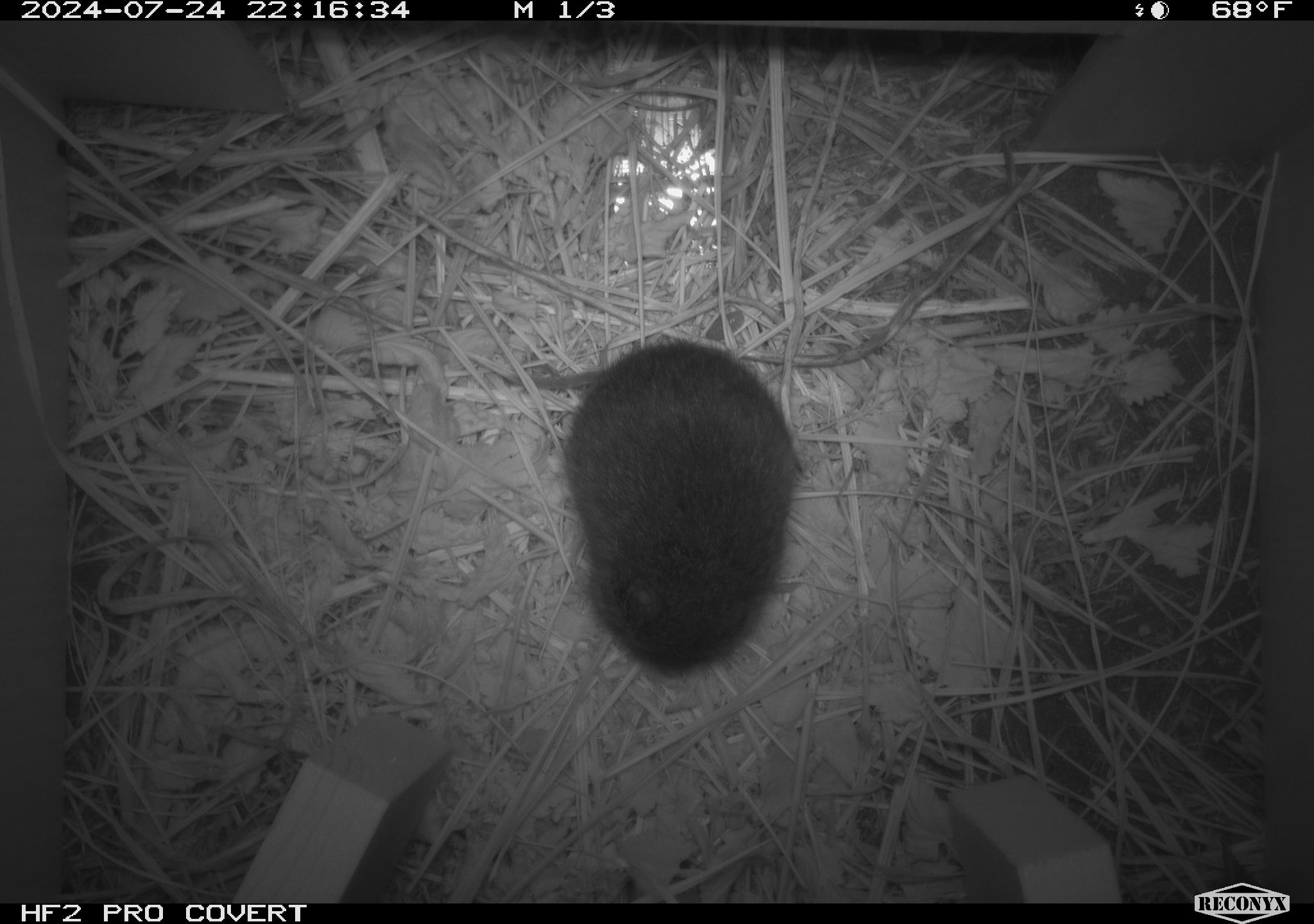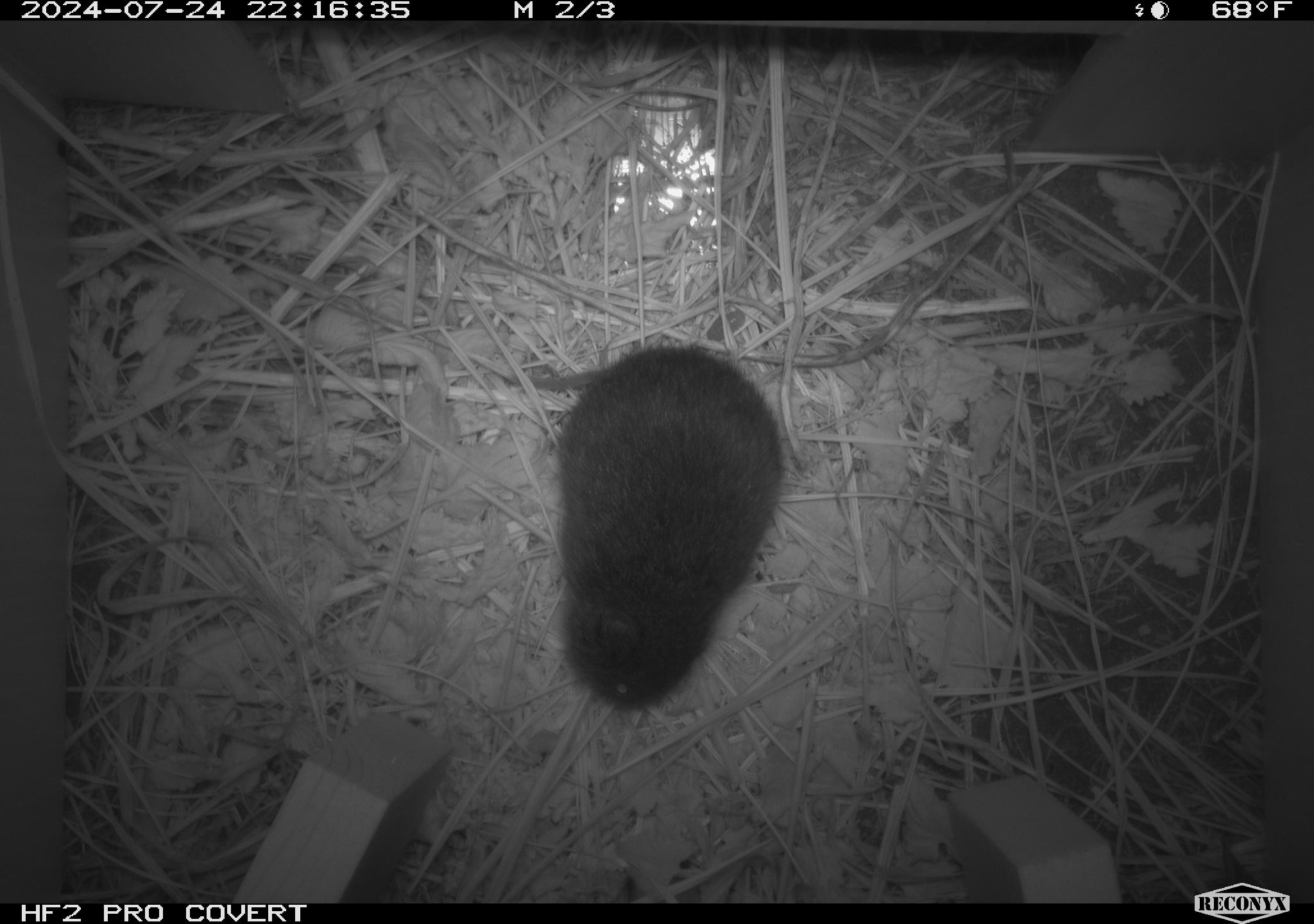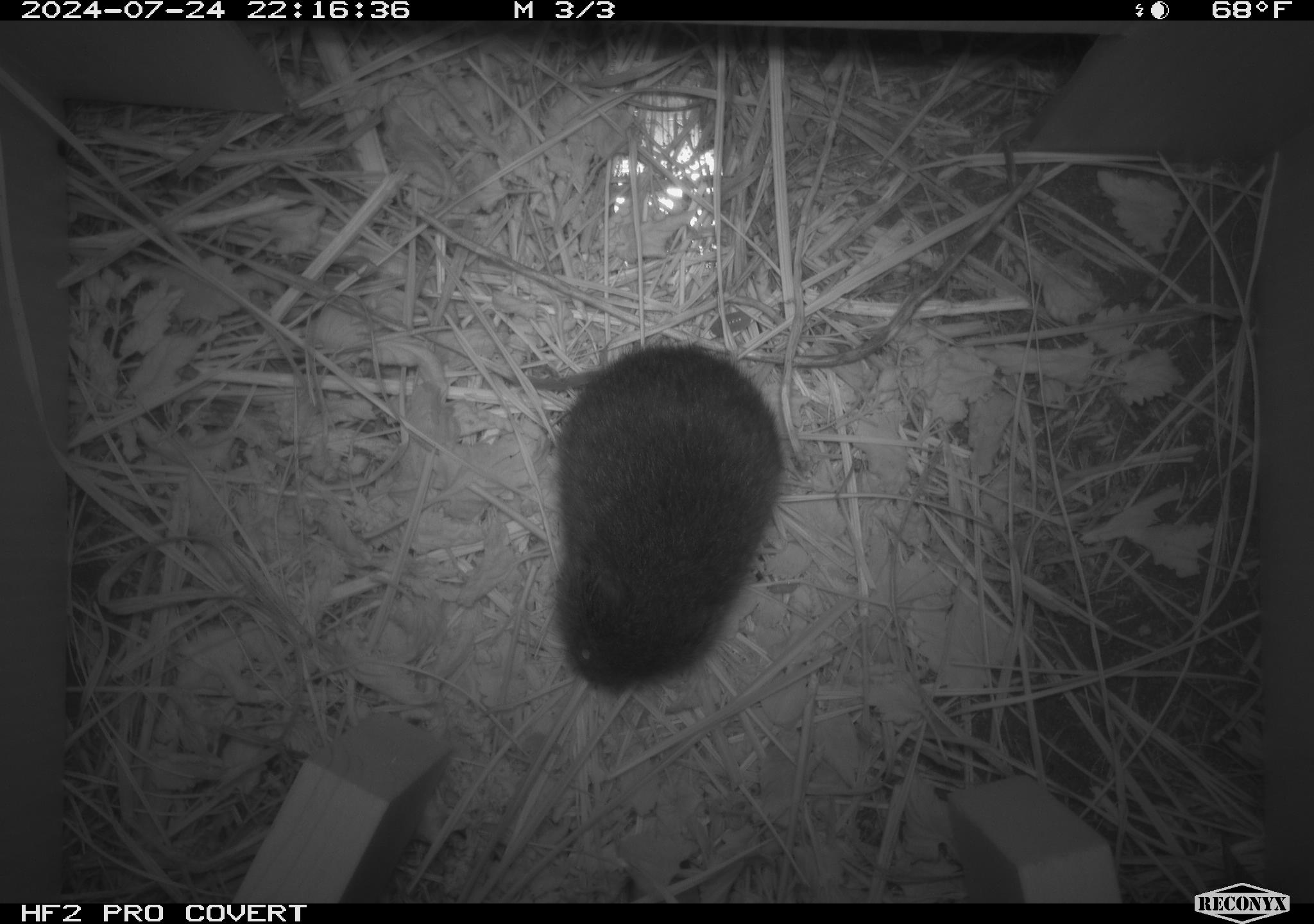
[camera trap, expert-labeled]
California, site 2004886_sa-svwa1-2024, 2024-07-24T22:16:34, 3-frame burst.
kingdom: Animalia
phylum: Chordata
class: Mammalia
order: Rodentia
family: Cricetidae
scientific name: Arvicolinae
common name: voles, lemmings, and muskrats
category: arvicolinae subfamily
Arvicolinae subfamily (voles, lemmings, and muskrats) (Arvicolinae).